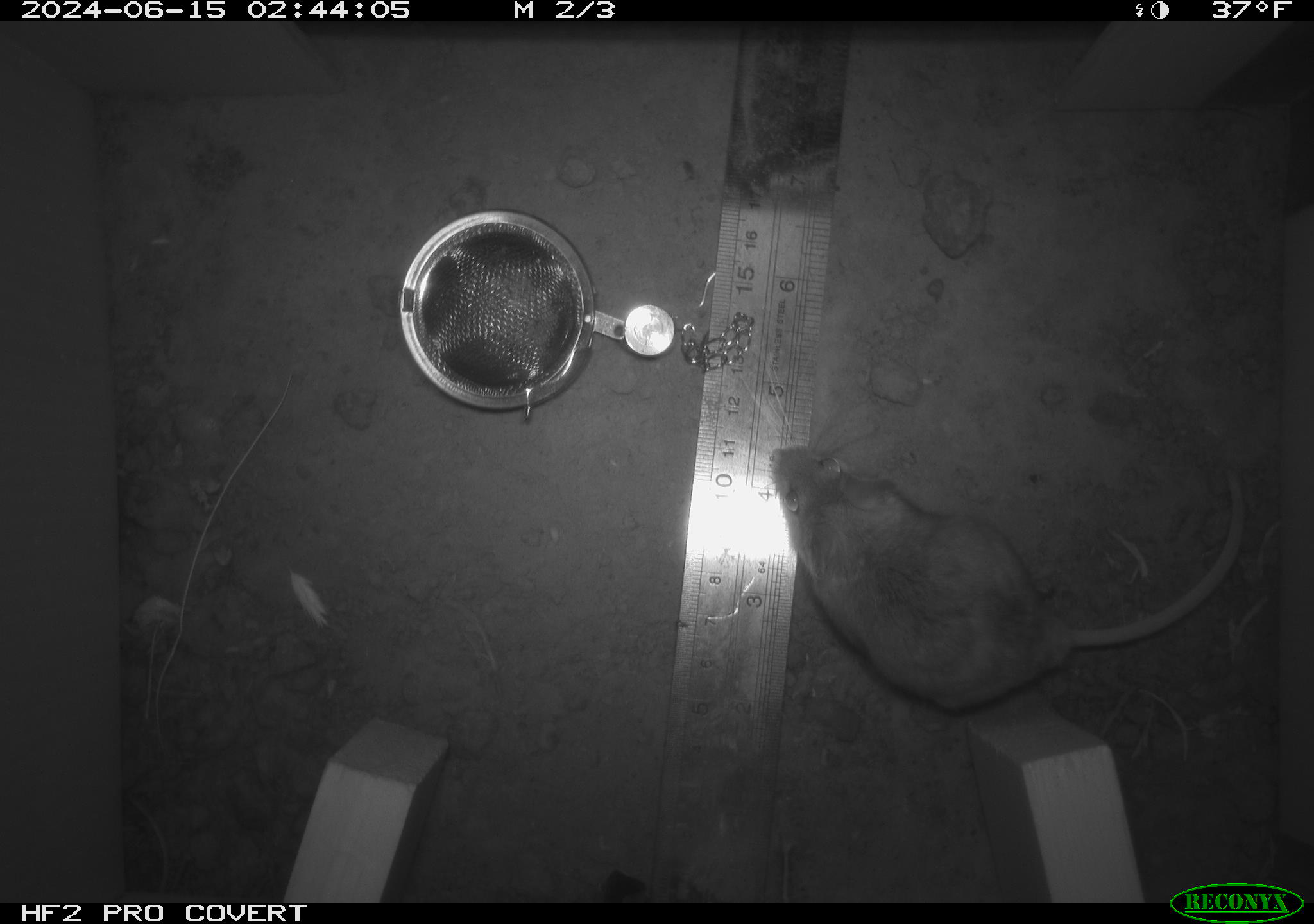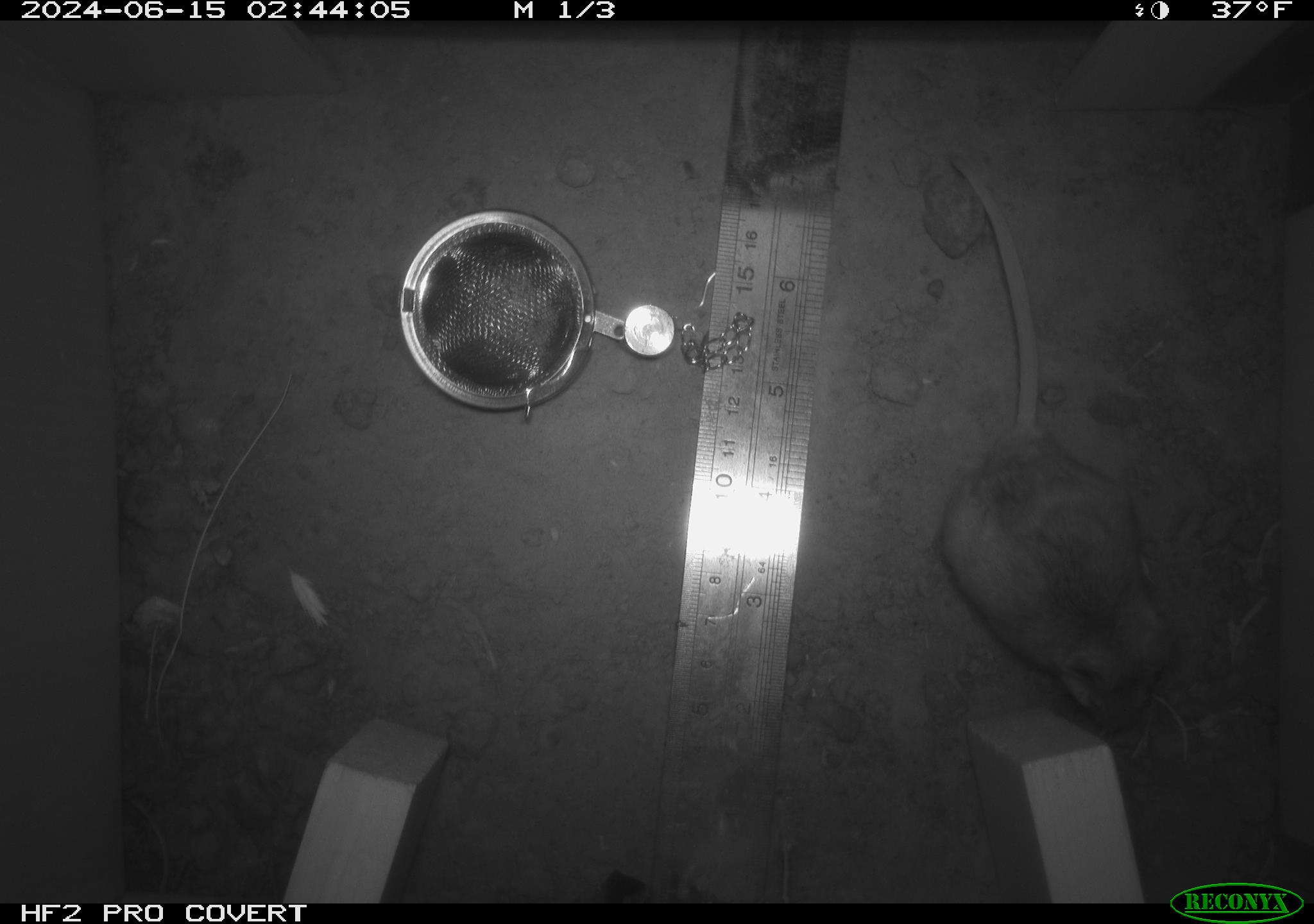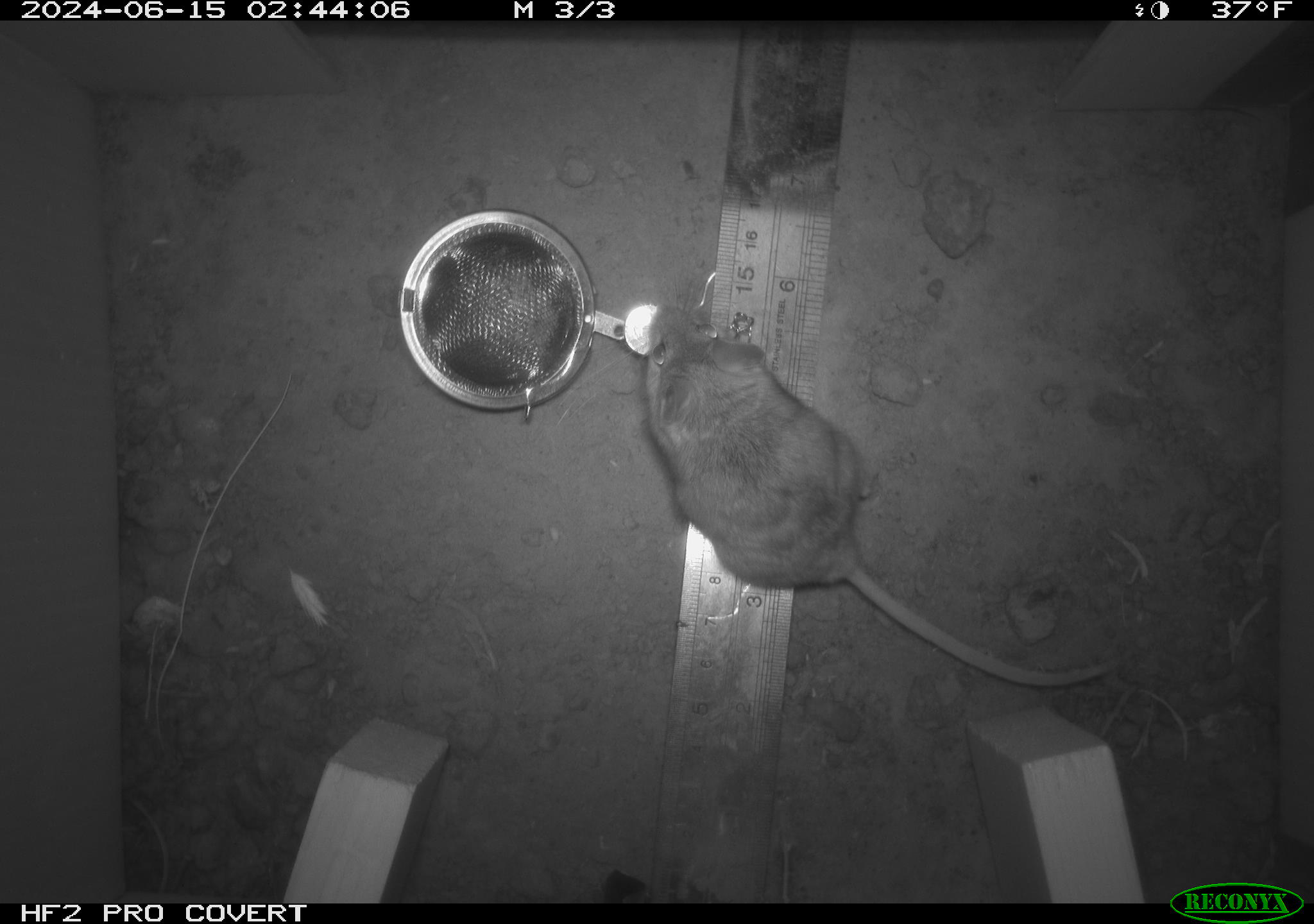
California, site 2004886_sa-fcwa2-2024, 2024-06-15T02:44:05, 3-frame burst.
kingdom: Animalia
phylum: Chordata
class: Mammalia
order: Rodentia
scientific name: Rodentia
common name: mouse species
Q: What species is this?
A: Mouse species (Rodentia).